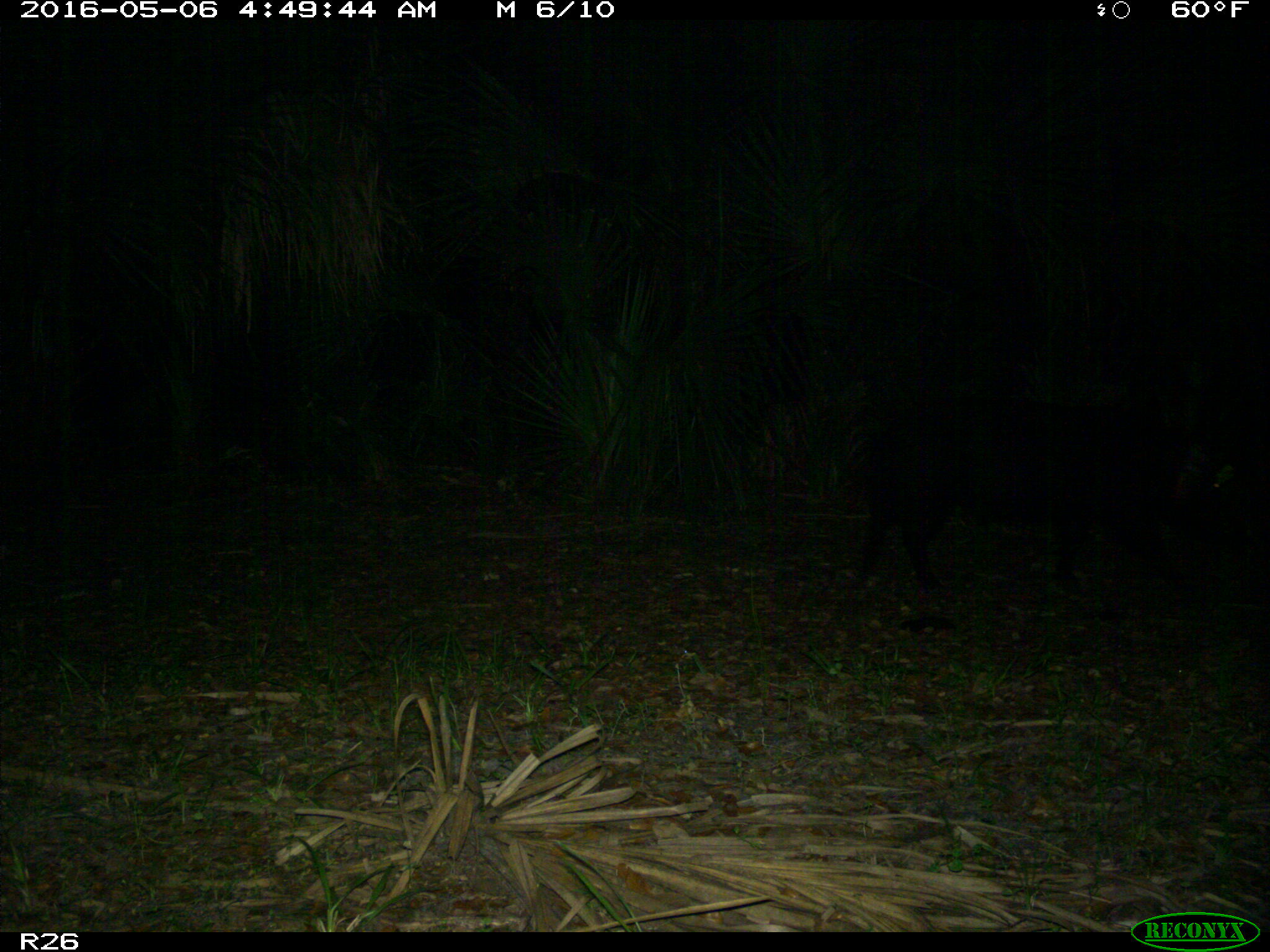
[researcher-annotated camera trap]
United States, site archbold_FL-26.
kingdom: Animalia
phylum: Chordata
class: Mammalia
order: Artiodactyla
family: Suidae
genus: Sus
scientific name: Sus scrofa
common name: wild boar